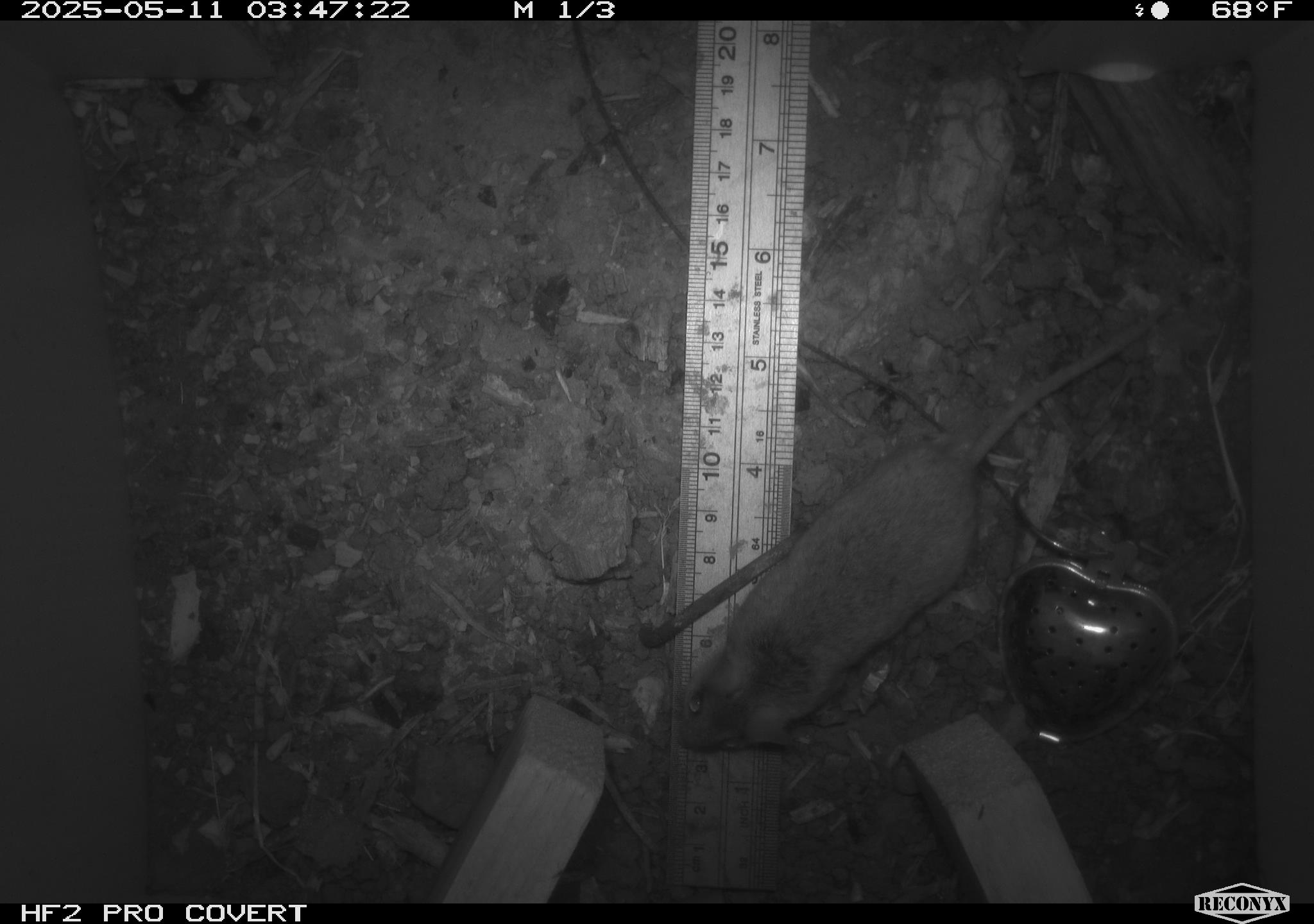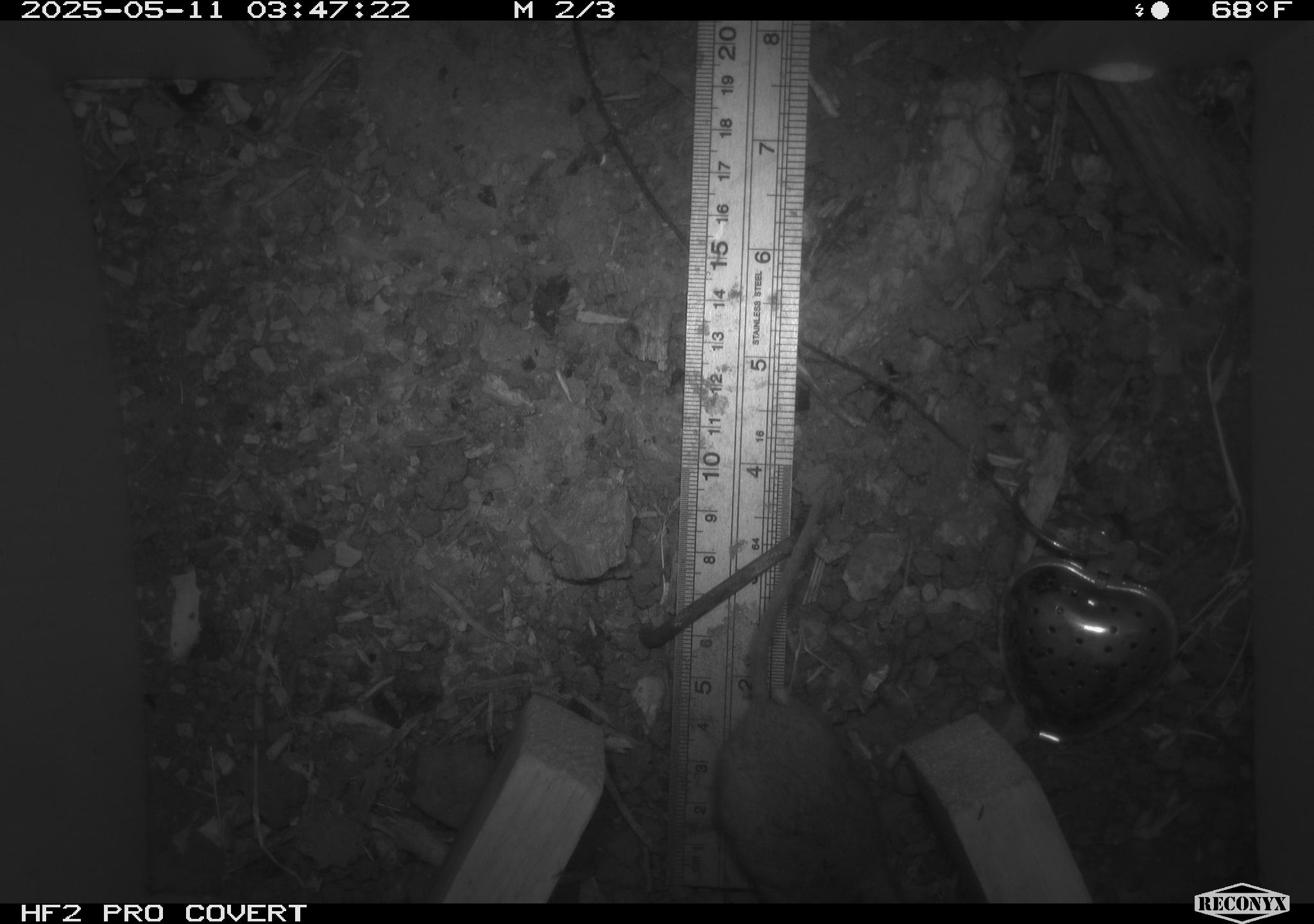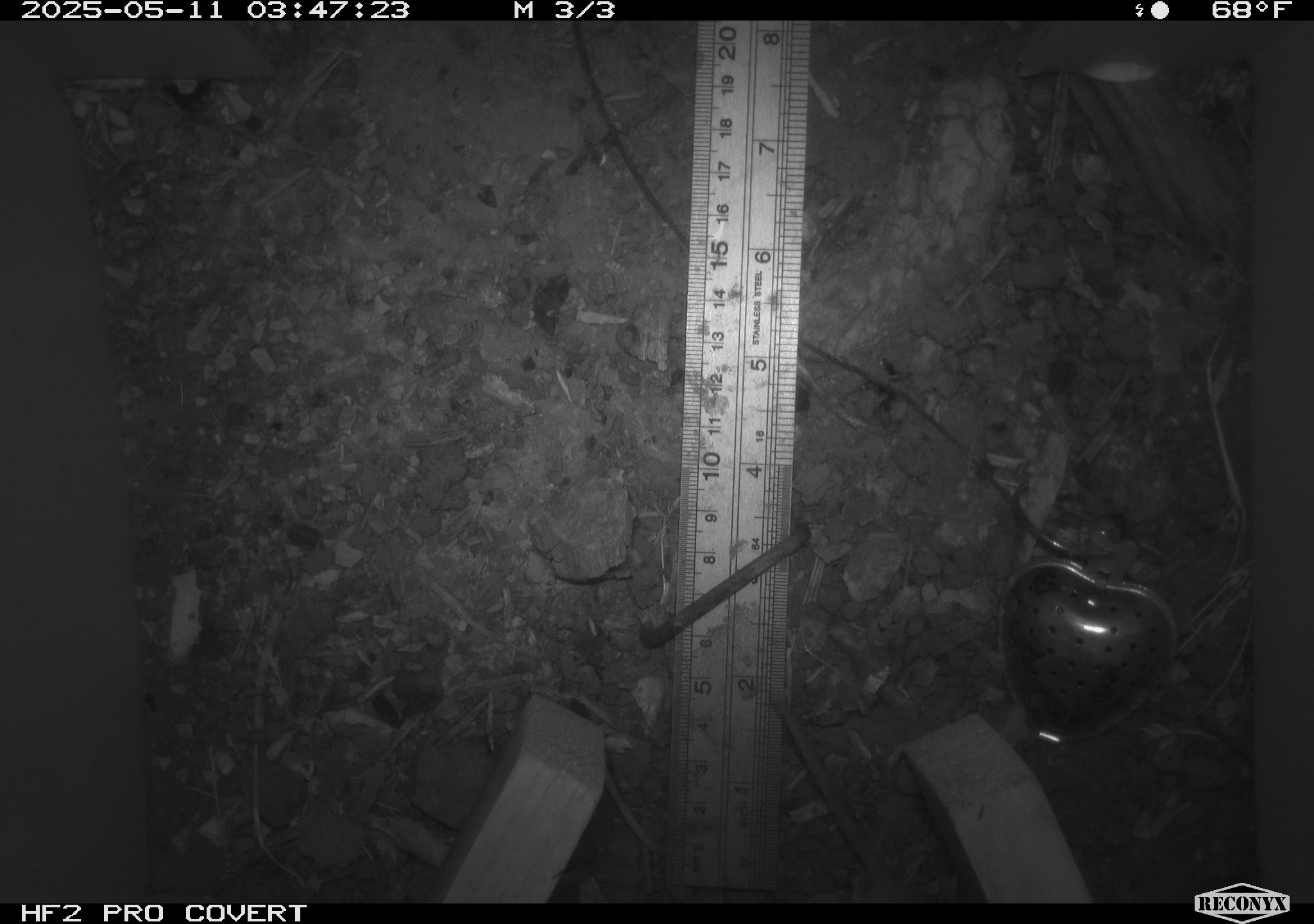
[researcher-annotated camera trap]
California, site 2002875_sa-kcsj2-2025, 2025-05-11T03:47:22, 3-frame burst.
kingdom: Animalia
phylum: Chordata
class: Mammalia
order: Rodentia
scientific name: Rodentia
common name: rodent